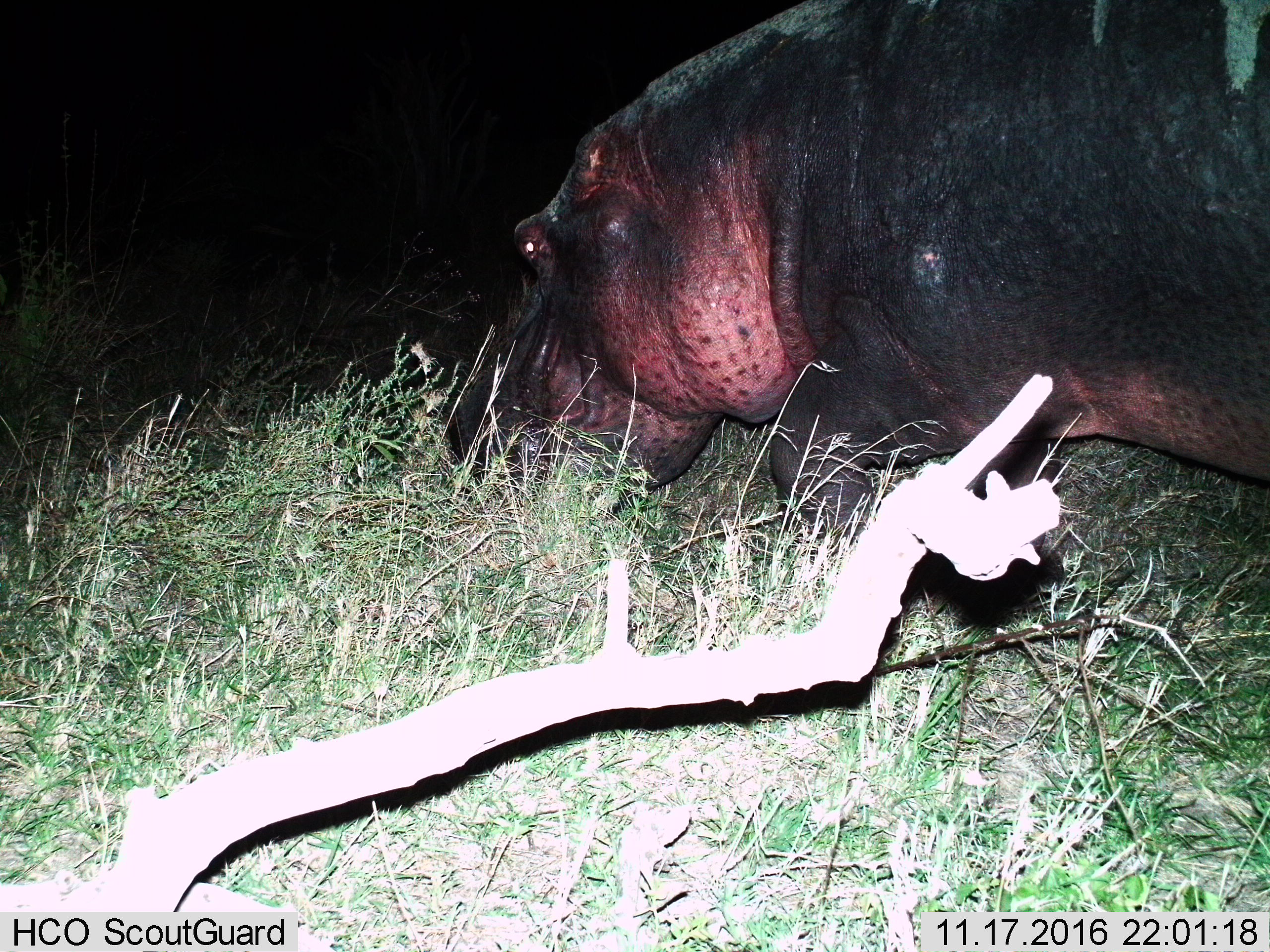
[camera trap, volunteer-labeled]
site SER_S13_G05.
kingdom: Animalia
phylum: Chordata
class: Mammalia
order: Artiodactyla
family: Hippopotamidae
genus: Hippopotamus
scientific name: Hippopotamus amphibius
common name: hippopotamus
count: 1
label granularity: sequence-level